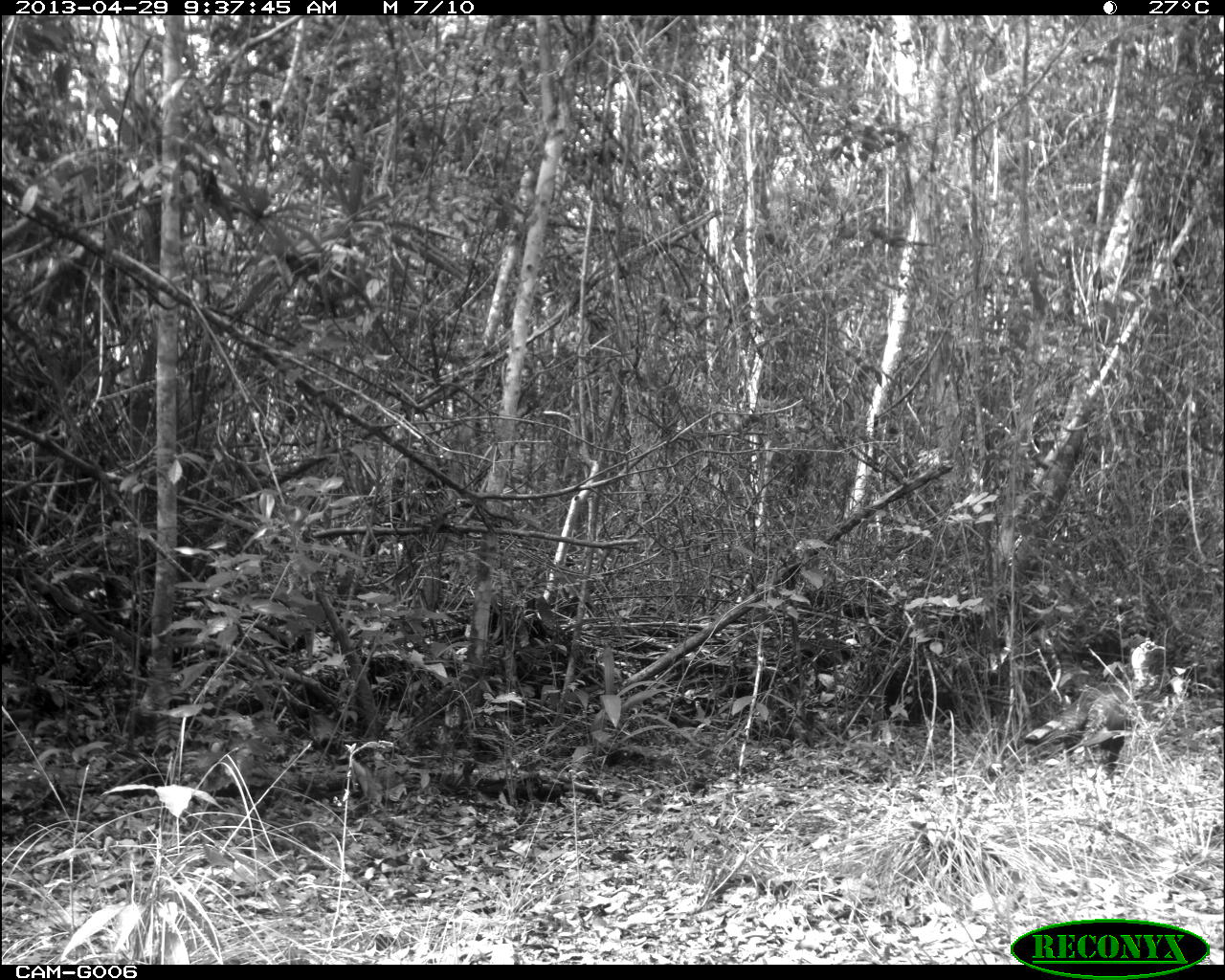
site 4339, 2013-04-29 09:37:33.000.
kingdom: Animalia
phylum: Chordata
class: Aves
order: Galliformes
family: Phasianidae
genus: Meleagris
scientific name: Meleagris ocellata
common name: ocellated turkey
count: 1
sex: male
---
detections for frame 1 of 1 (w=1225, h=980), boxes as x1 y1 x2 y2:
meleagris ocellata: 1019 627 1167 793